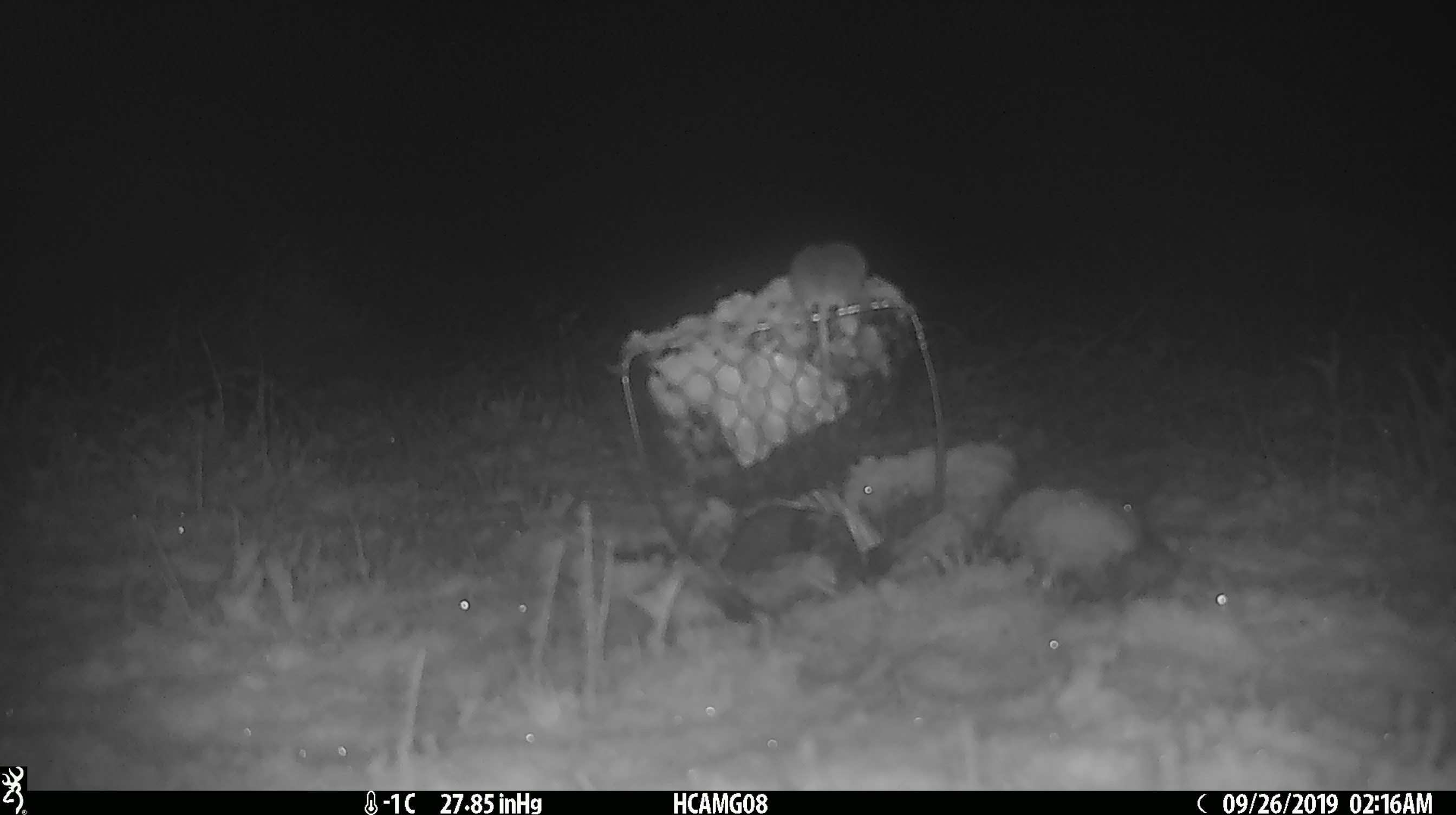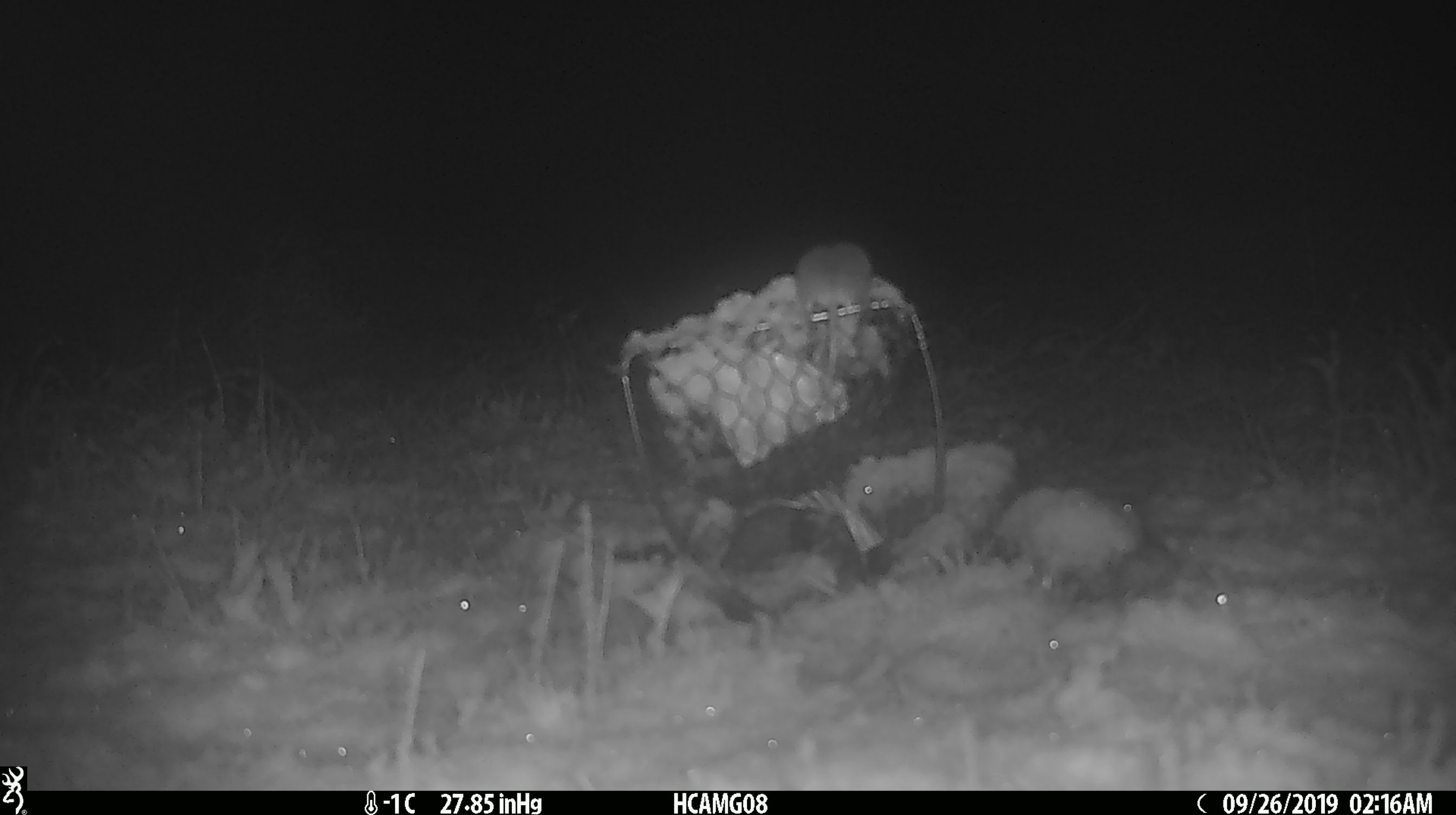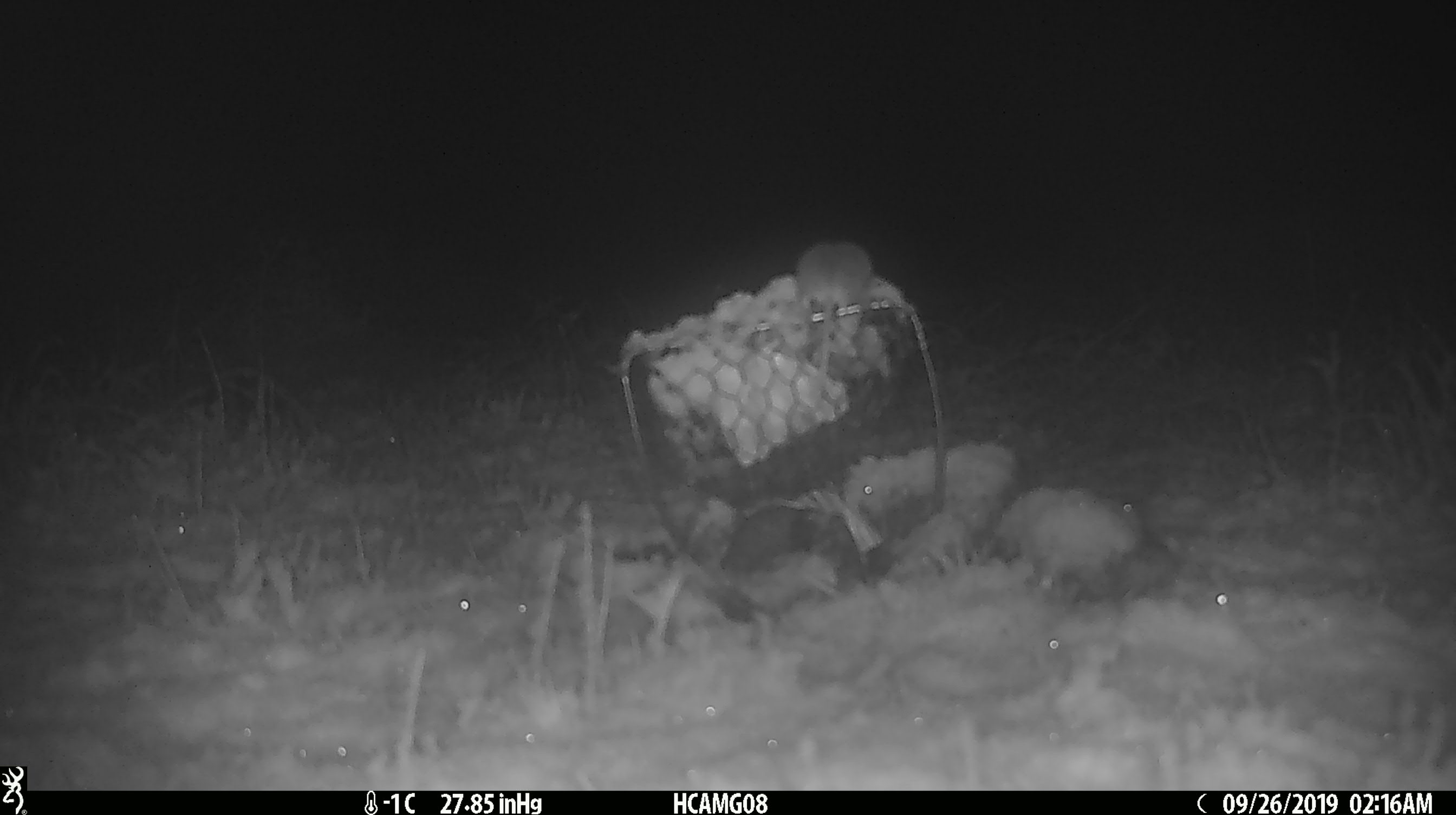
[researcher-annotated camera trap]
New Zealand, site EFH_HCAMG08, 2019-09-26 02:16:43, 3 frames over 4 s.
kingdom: Animalia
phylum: Chordata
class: Mammalia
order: Rodentia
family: Muridae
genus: Mus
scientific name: Mus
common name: mouse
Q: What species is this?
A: Mouse (Mus).